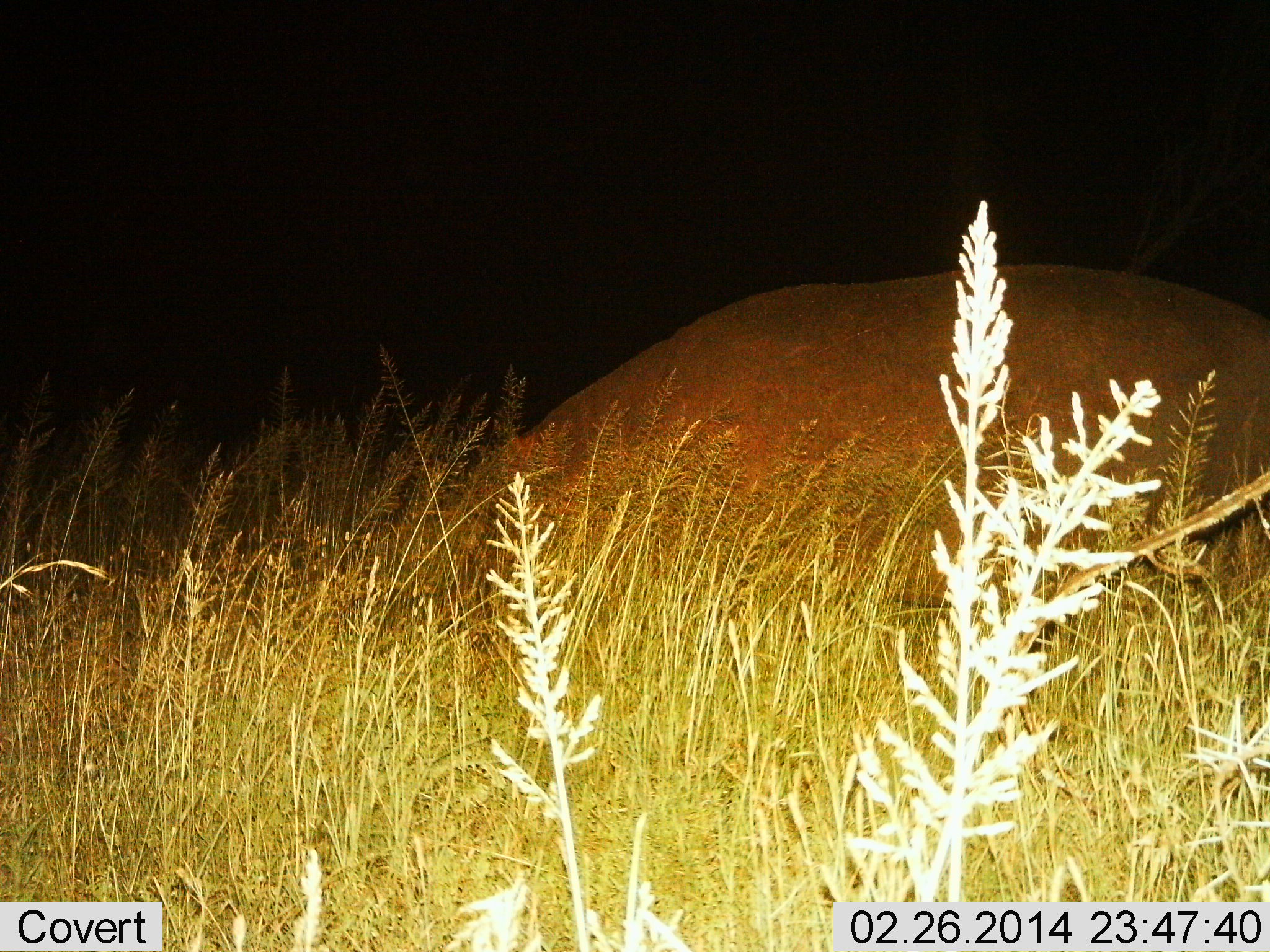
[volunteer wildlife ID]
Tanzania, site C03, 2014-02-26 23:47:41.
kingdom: Animalia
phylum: Chordata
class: Mammalia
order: Artiodactyla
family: Hippopotamidae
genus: Hippopotamus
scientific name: Hippopotamus amphibius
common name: hippopotamus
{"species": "hippopotamus (Hippopotamus amphibius)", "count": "1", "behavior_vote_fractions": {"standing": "30%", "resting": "0%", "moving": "30%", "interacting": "0%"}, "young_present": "0%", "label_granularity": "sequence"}